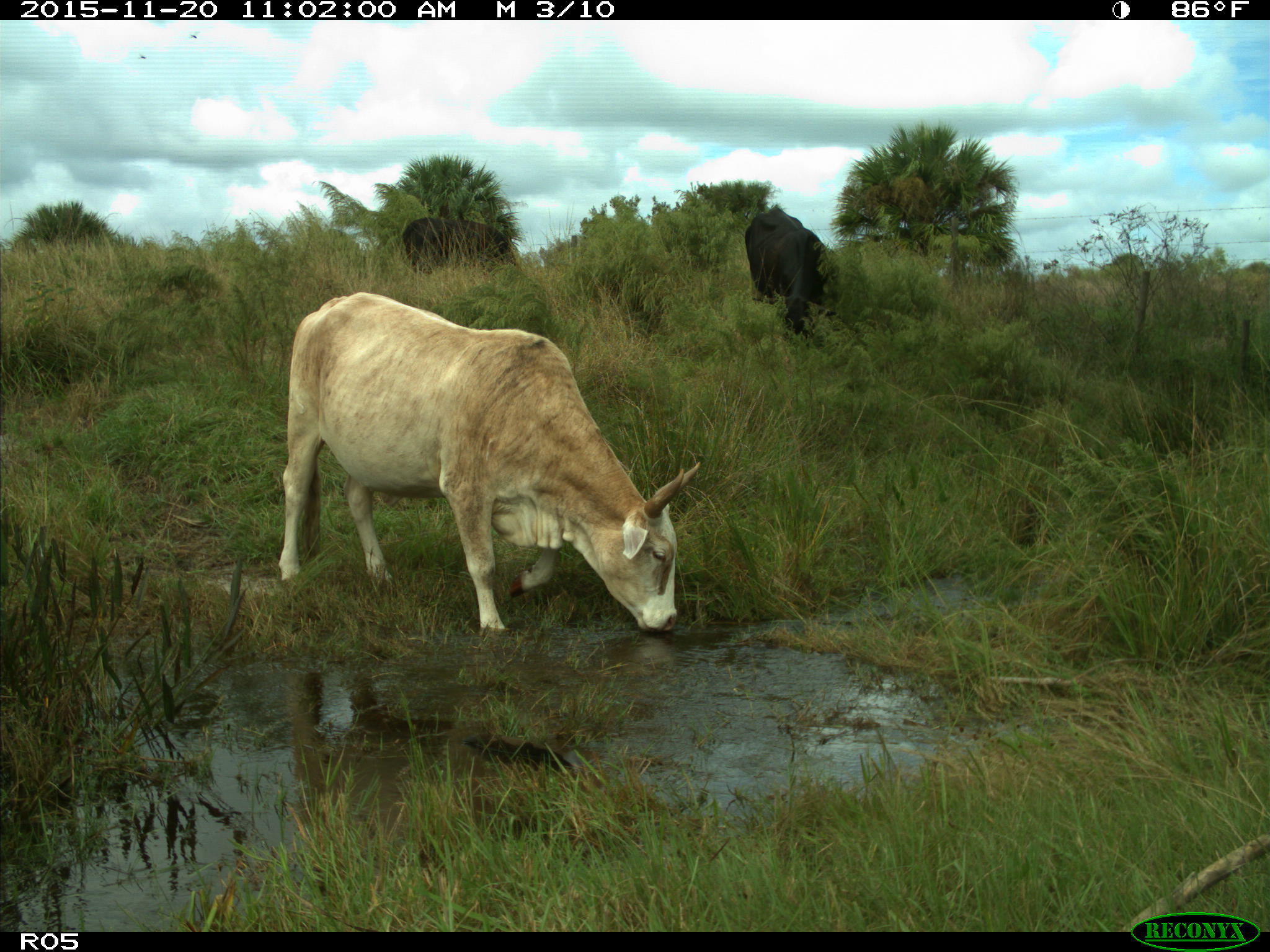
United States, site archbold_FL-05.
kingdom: Animalia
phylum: Chordata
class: Mammalia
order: Artiodactyla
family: Bovidae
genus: Bos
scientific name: Bos taurus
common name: domestic cow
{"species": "Bos taurus (domestic cow)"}